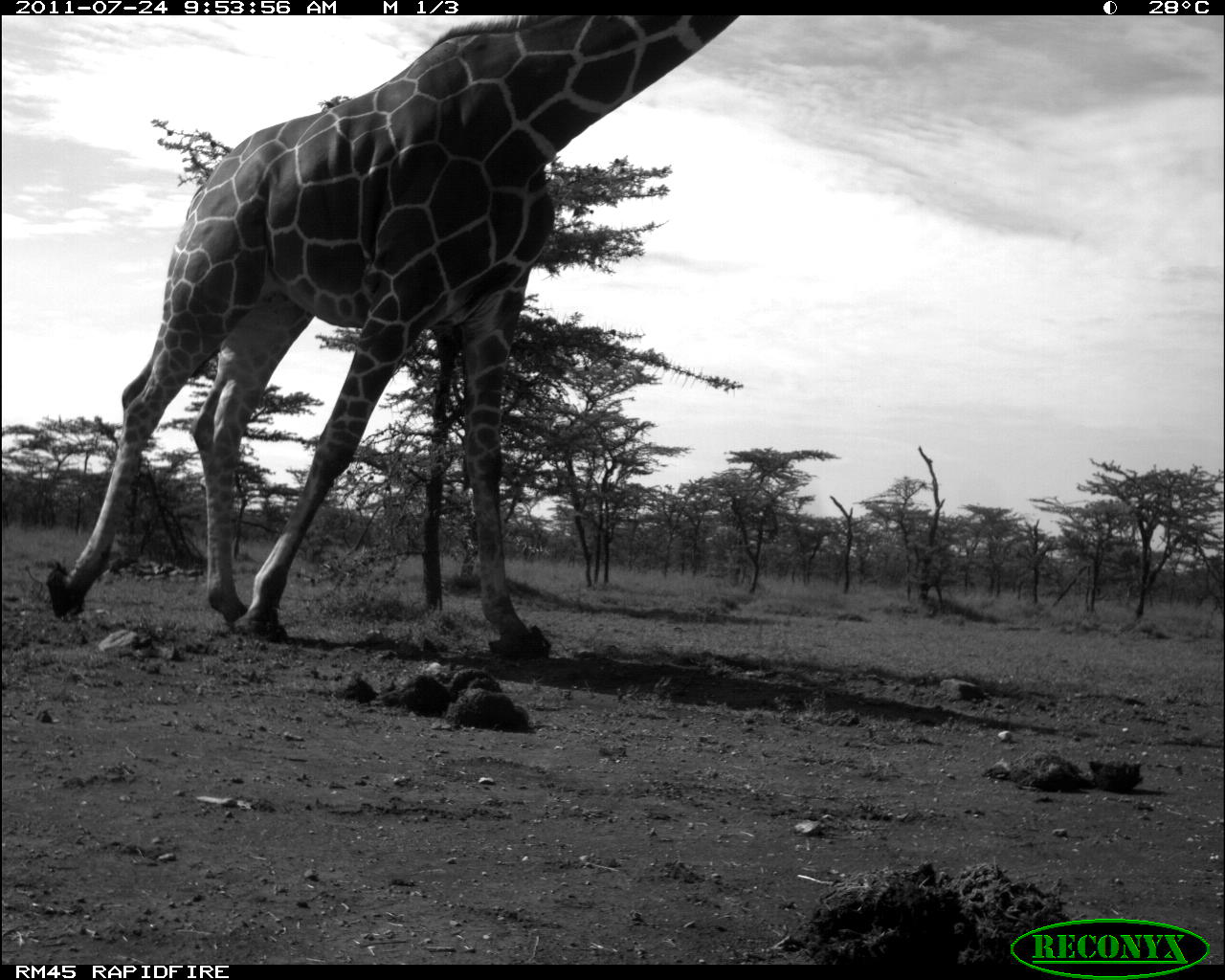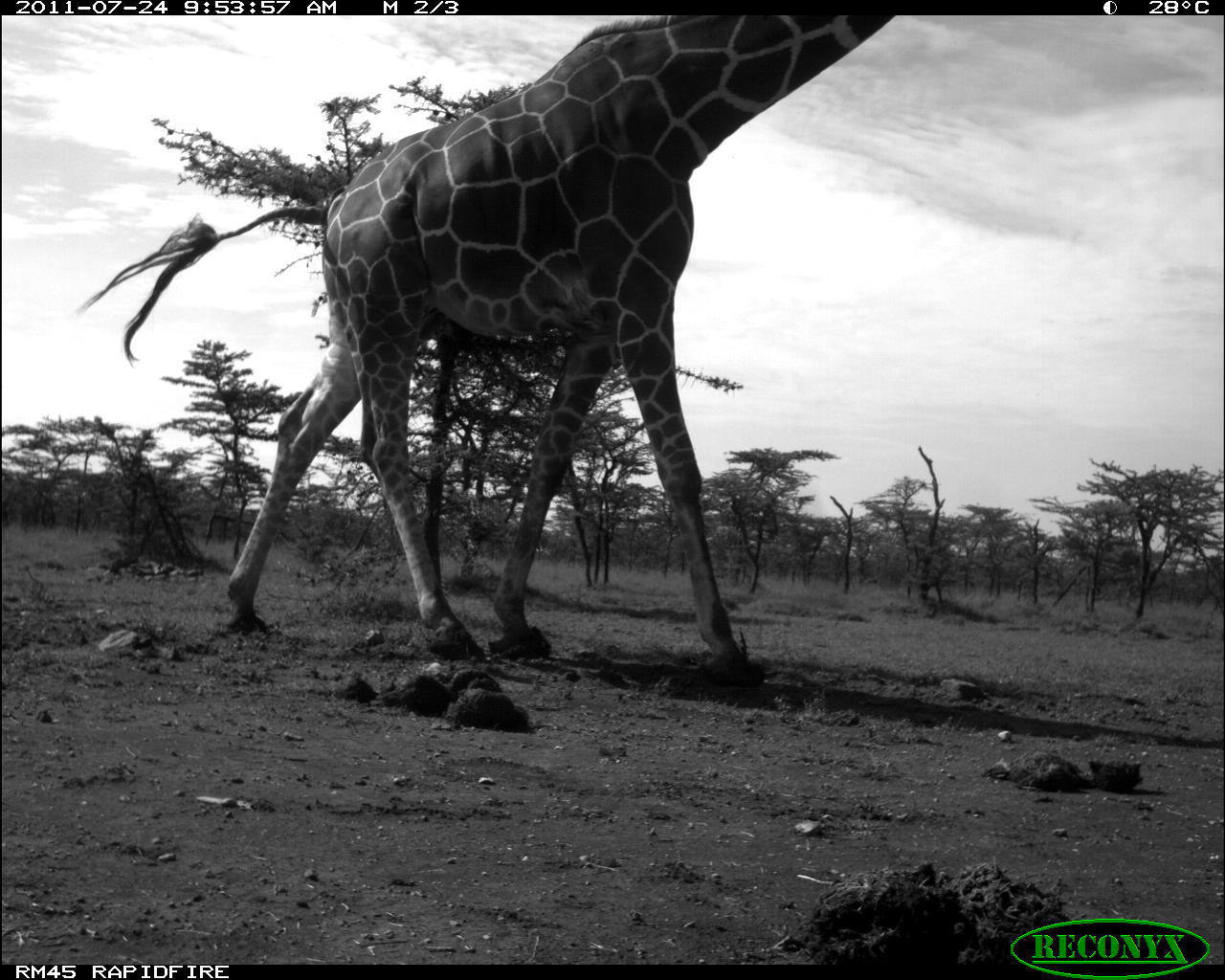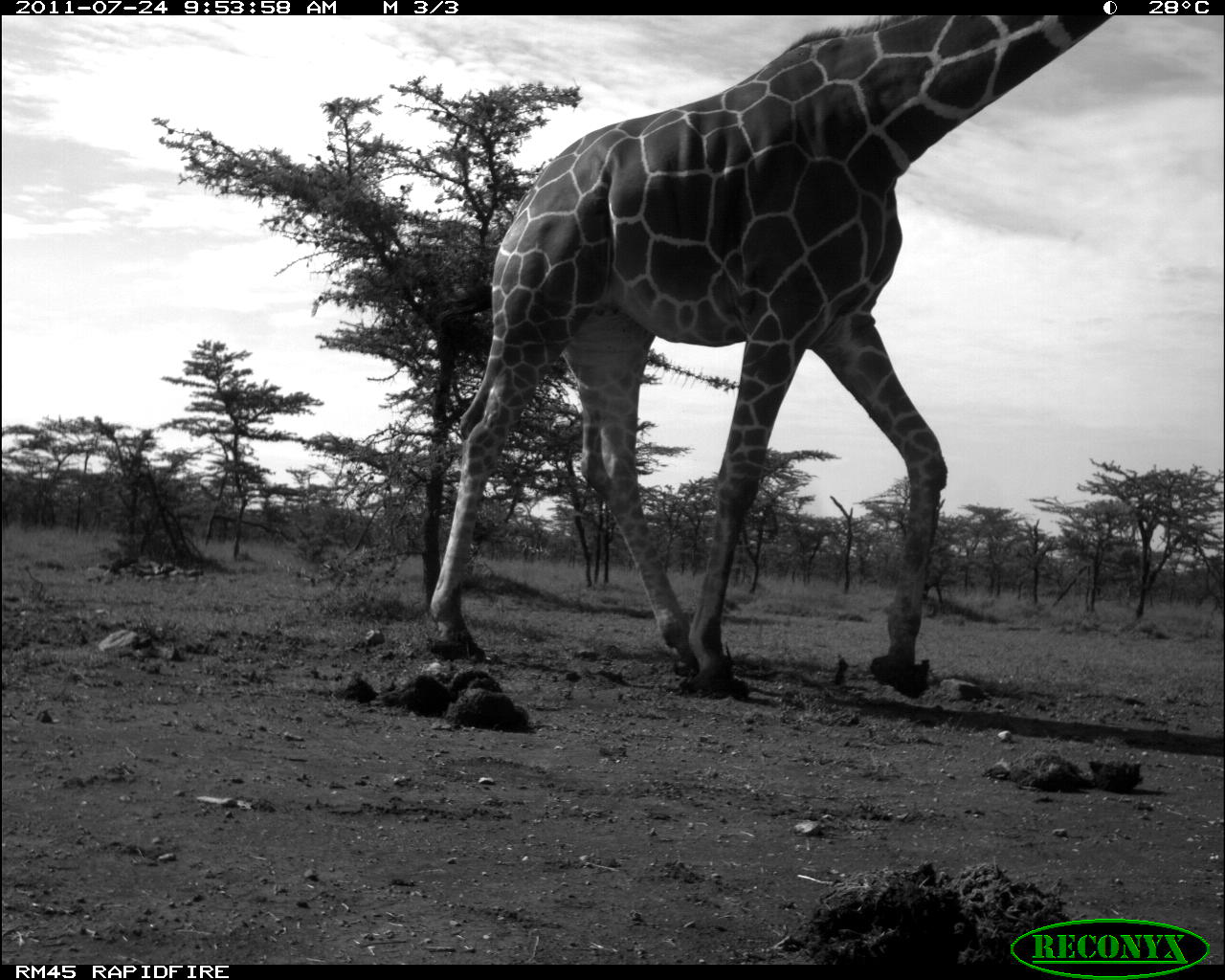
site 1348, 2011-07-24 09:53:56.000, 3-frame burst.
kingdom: Animalia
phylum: Chordata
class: Mammalia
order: Artiodactyla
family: Giraffidae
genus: Giraffa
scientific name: Giraffa camelopardalis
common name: giraffe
Giraffa camelopardalis (giraffe), count 1.